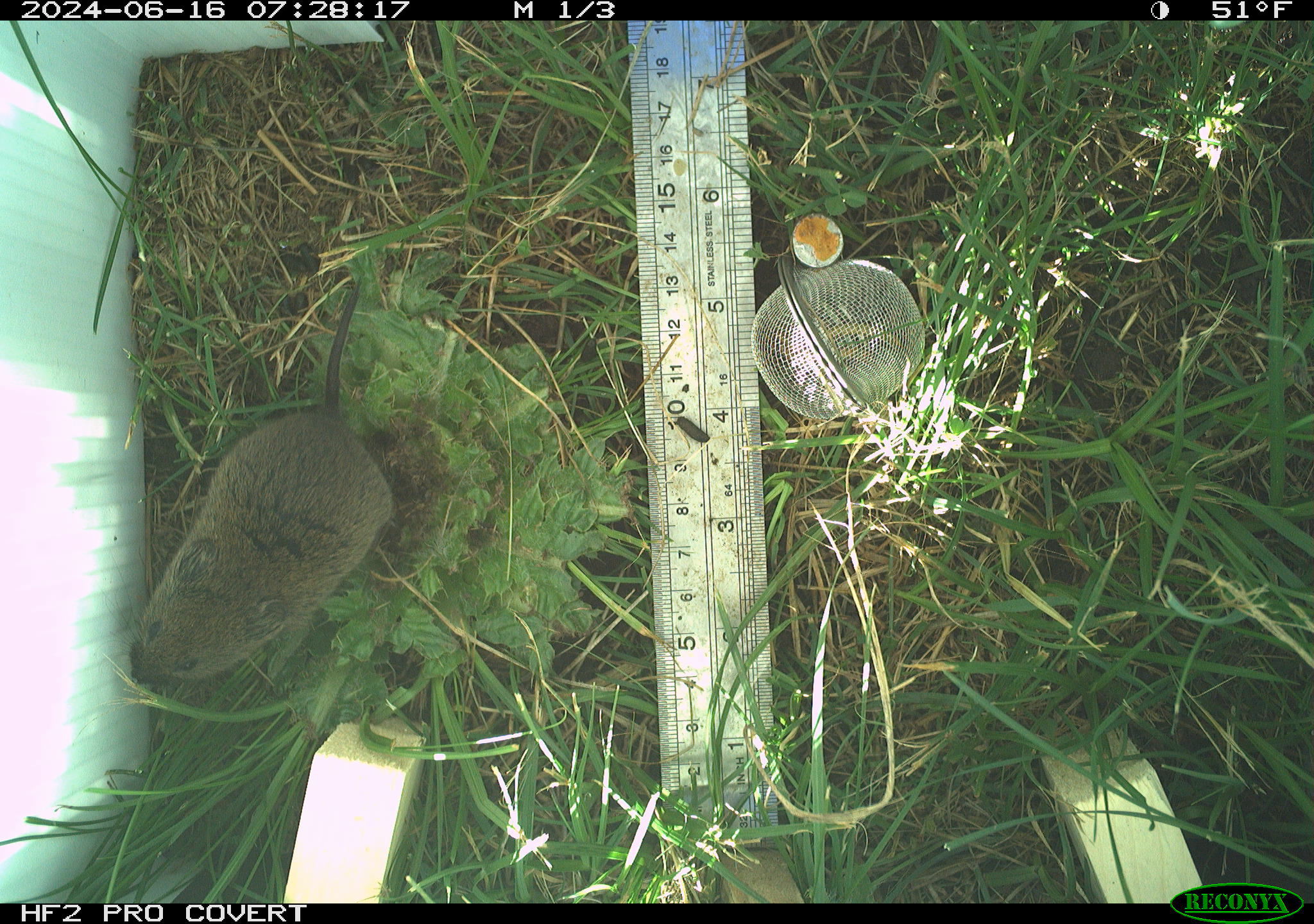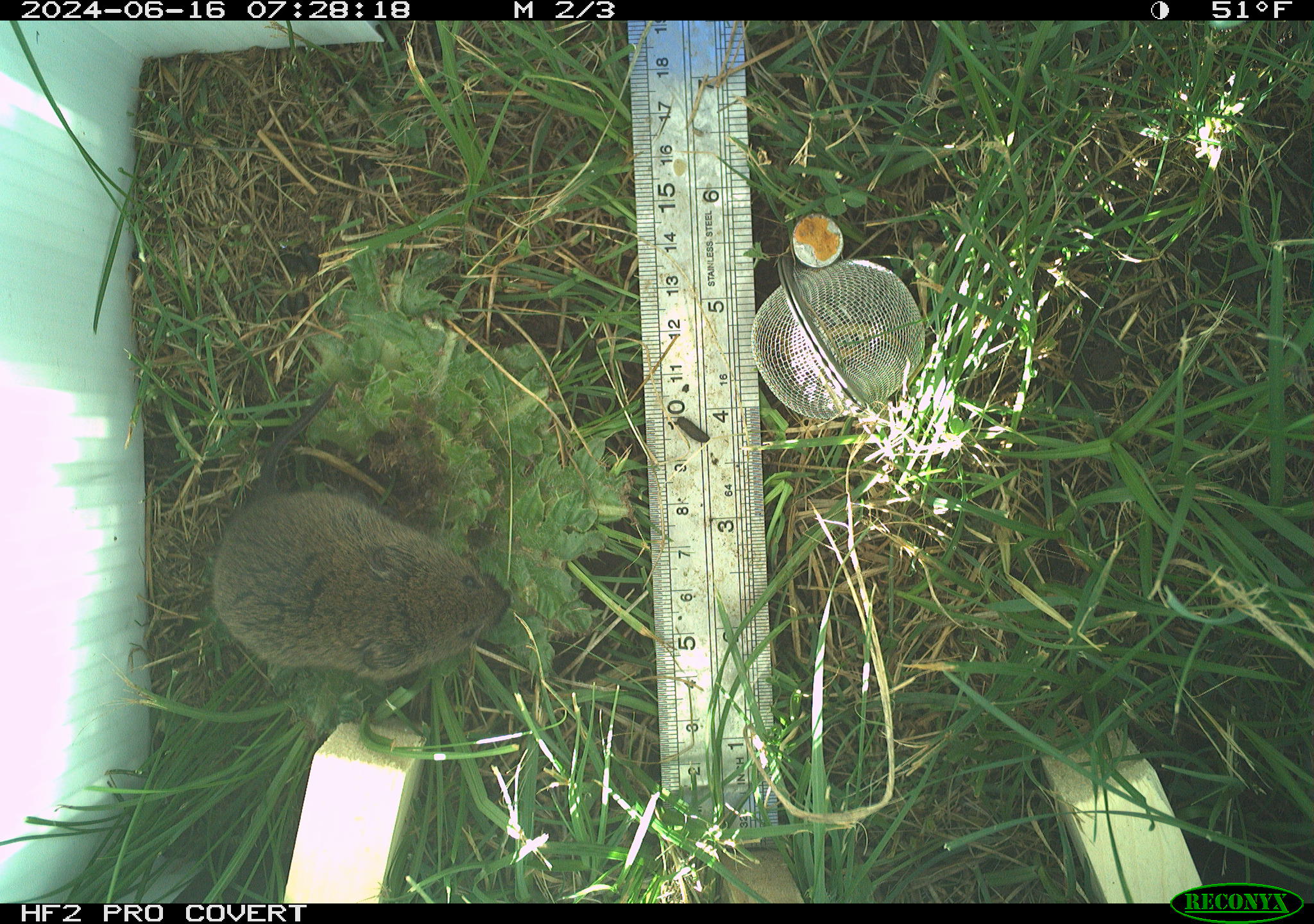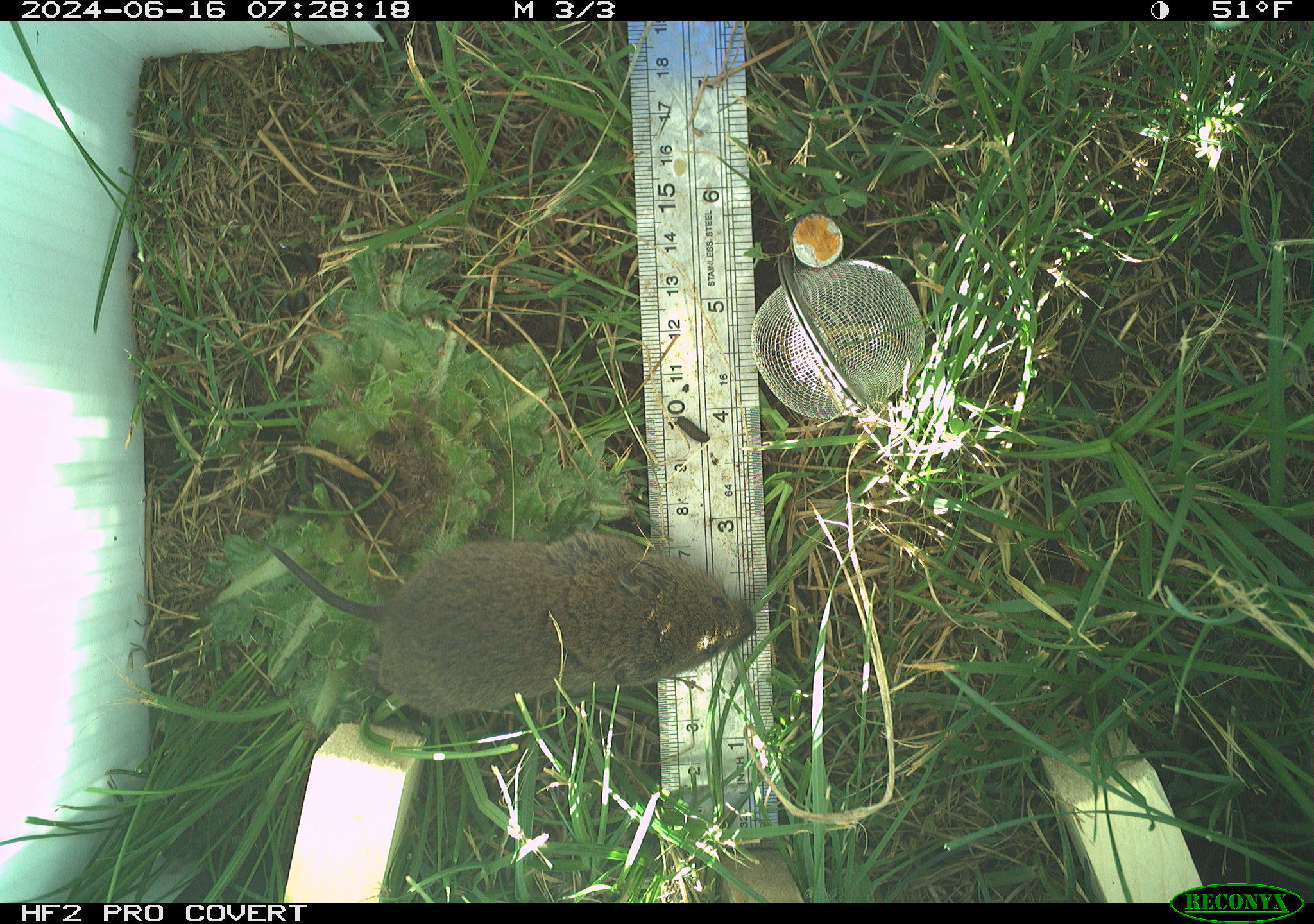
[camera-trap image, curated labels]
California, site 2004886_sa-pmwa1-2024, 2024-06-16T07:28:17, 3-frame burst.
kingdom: Animalia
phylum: Chordata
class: Mammalia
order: Rodentia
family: Cricetidae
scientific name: Arvicolinae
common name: voles, lemmings, and muskrats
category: arvicolinae subfamily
Arvicolinae subfamily (voles, lemmings, and muskrats) (Arvicolinae).